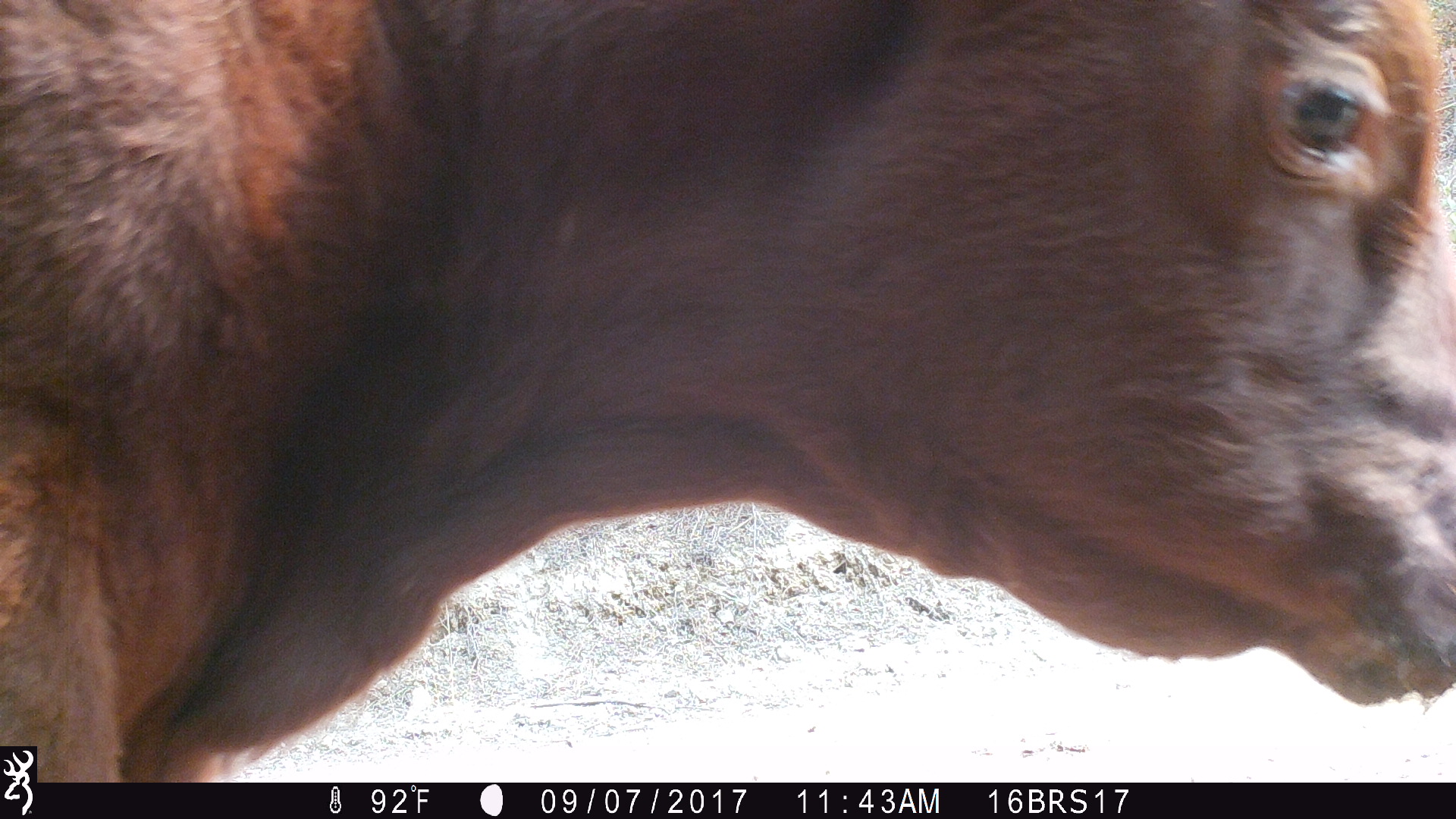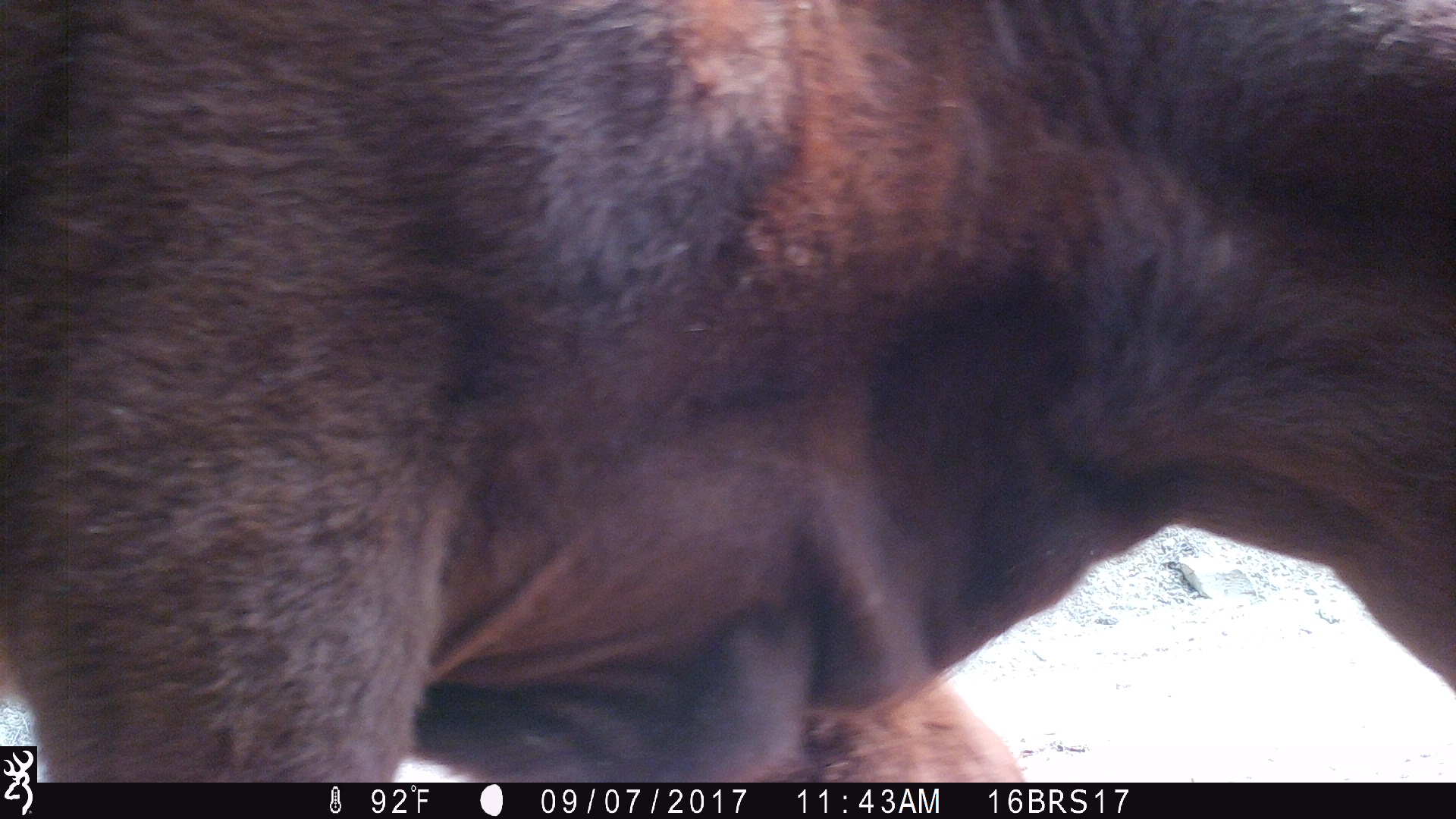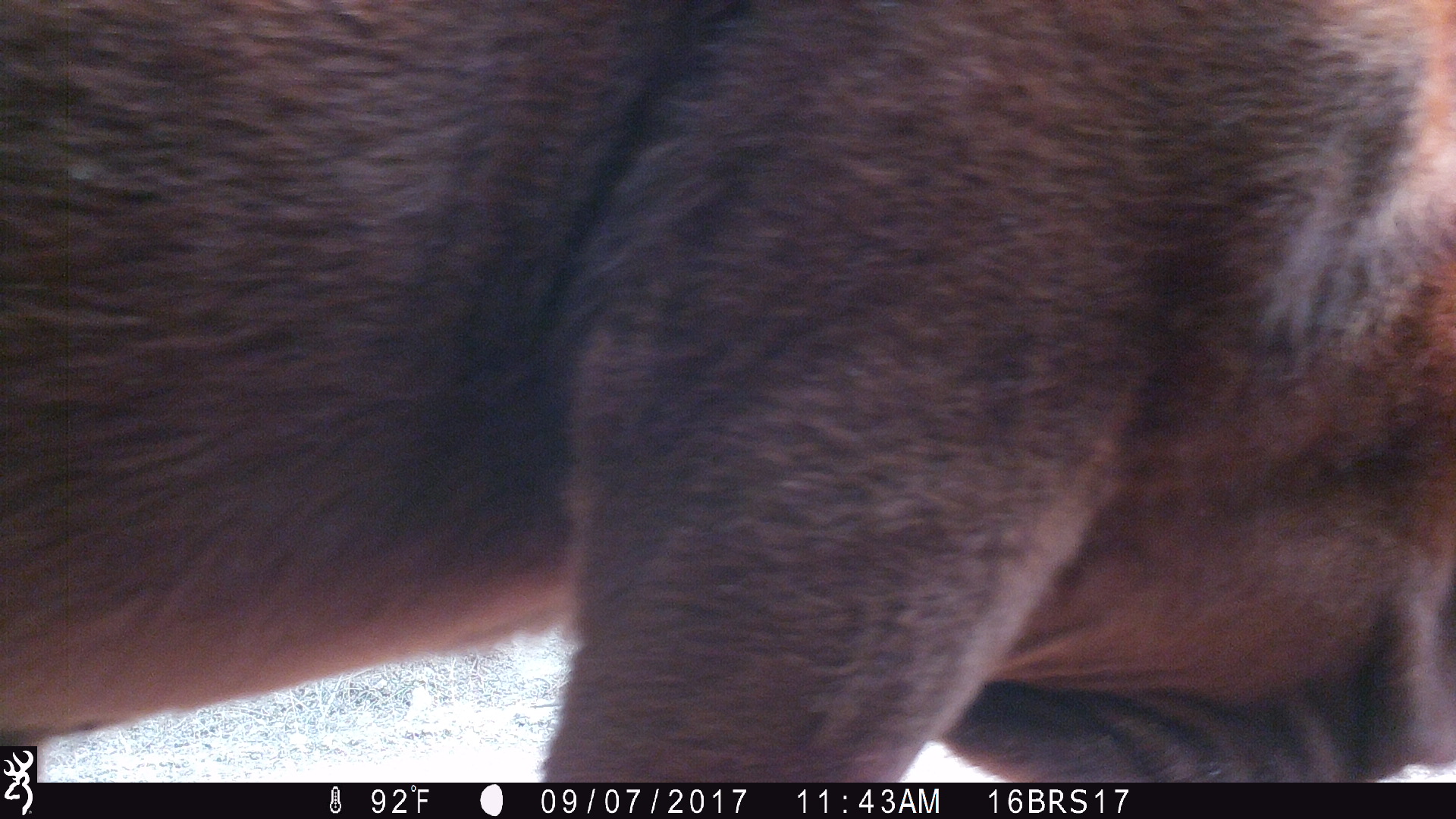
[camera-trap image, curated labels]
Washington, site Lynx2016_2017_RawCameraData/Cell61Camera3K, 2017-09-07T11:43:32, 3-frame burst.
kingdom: Animalia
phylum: Chordata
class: Mammalia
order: Artiodactyla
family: Bovidae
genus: Bos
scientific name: Bos taurus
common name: domestic cattle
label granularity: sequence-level